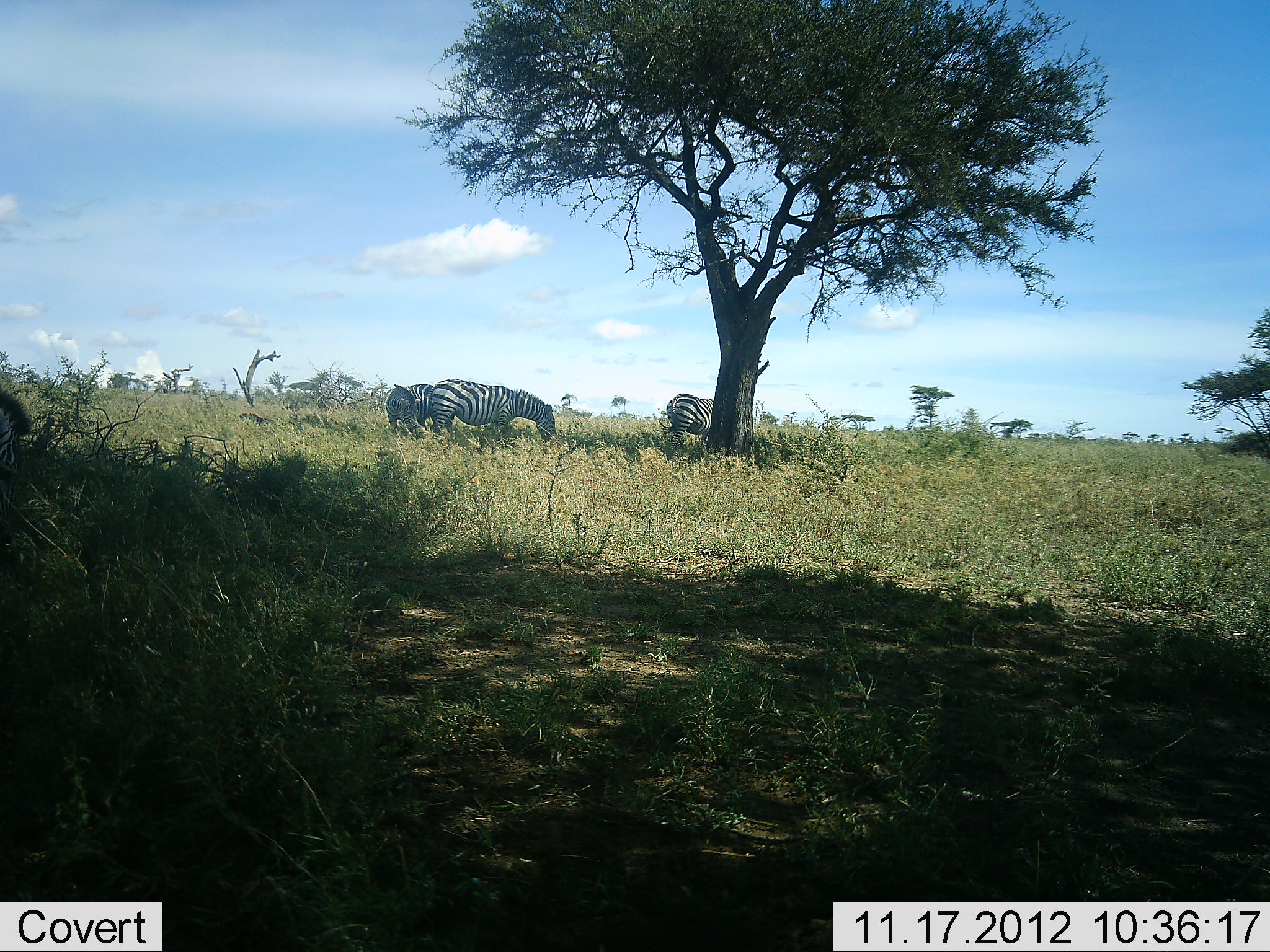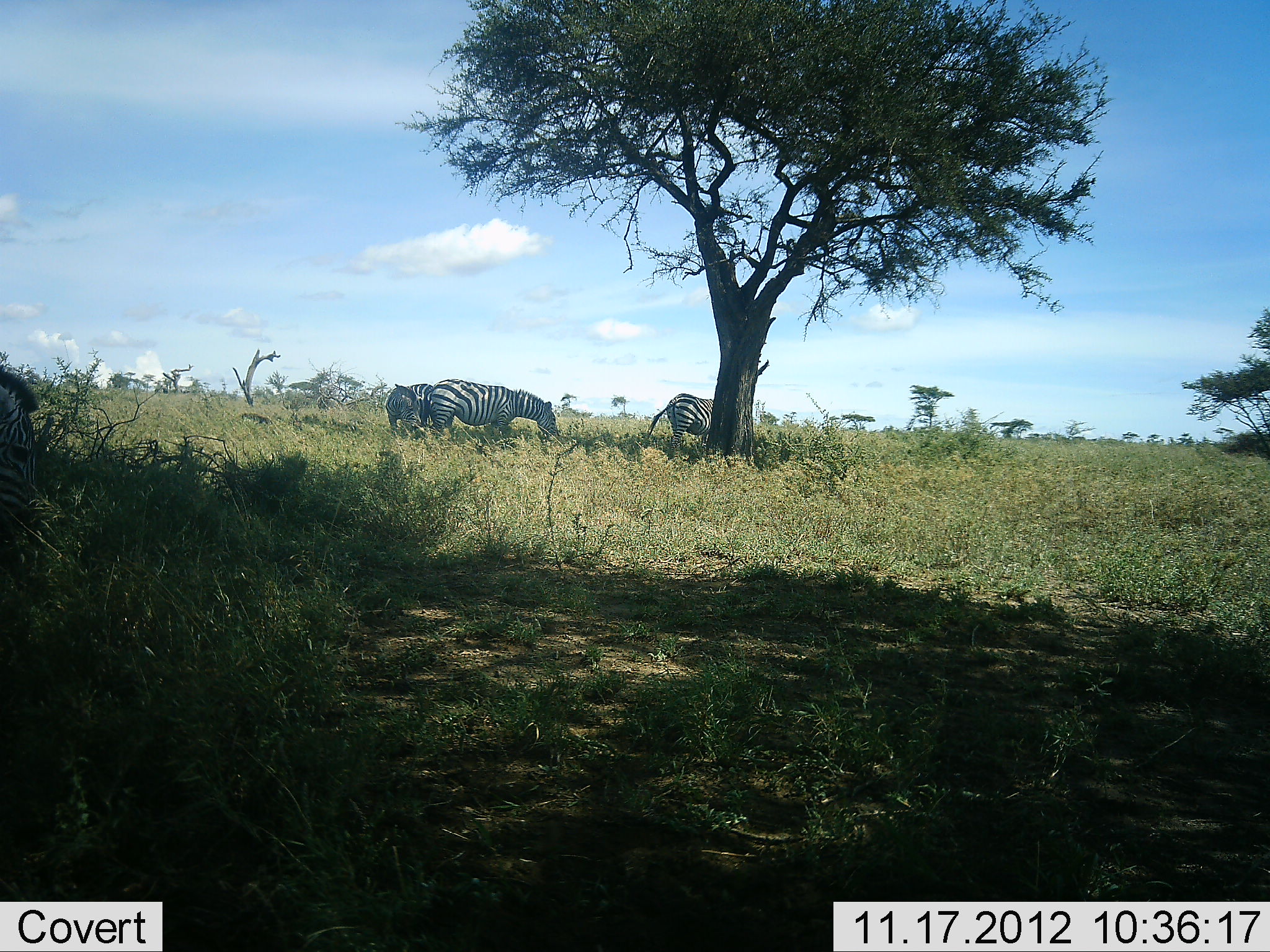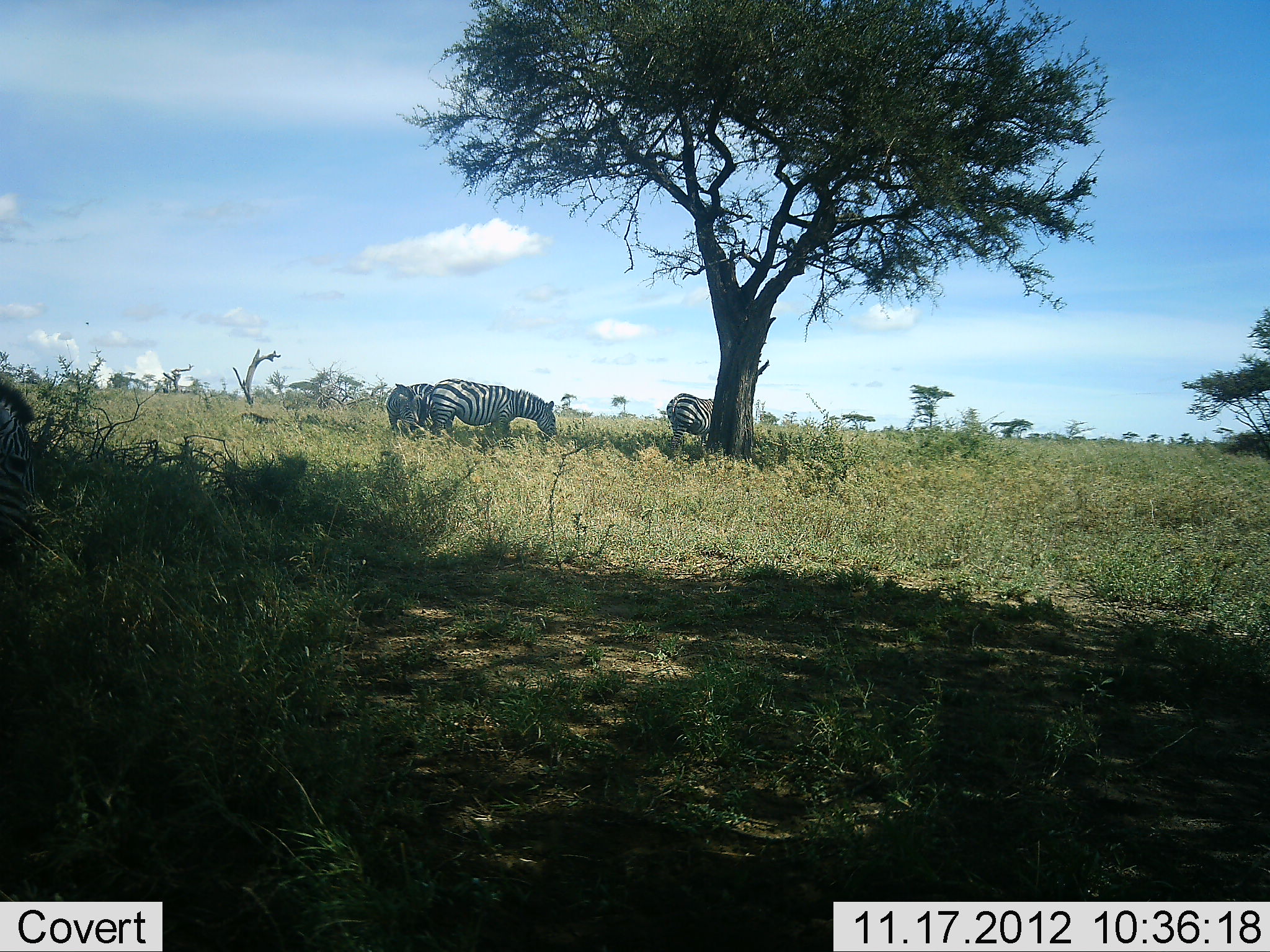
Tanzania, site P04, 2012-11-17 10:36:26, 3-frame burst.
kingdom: Animalia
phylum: Chordata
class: Mammalia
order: Perissodactyla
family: Equidae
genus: Equus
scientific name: Equus quagga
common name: plains zebra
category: zebra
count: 4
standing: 30%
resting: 0%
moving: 0%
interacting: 0%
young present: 10%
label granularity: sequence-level